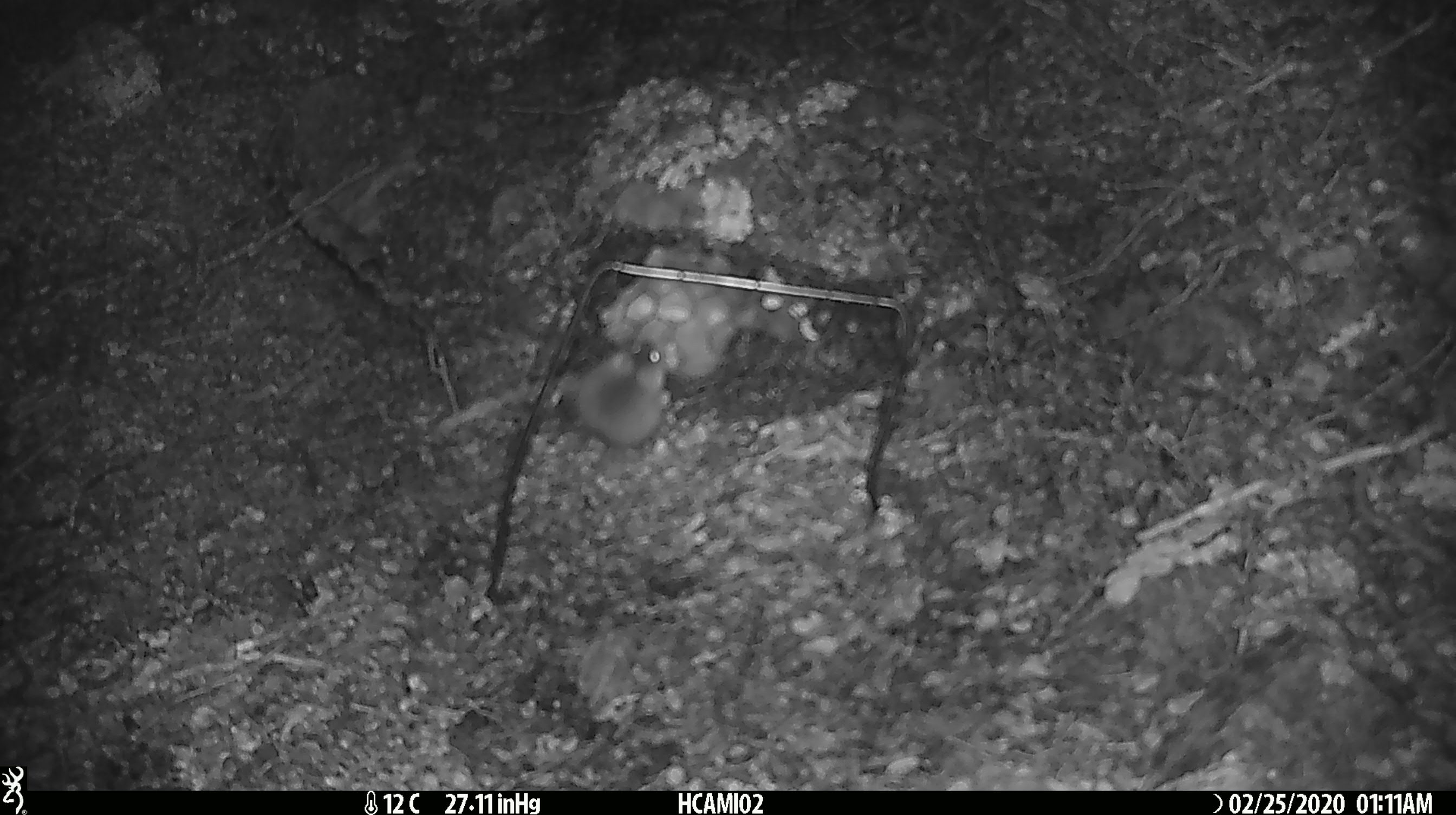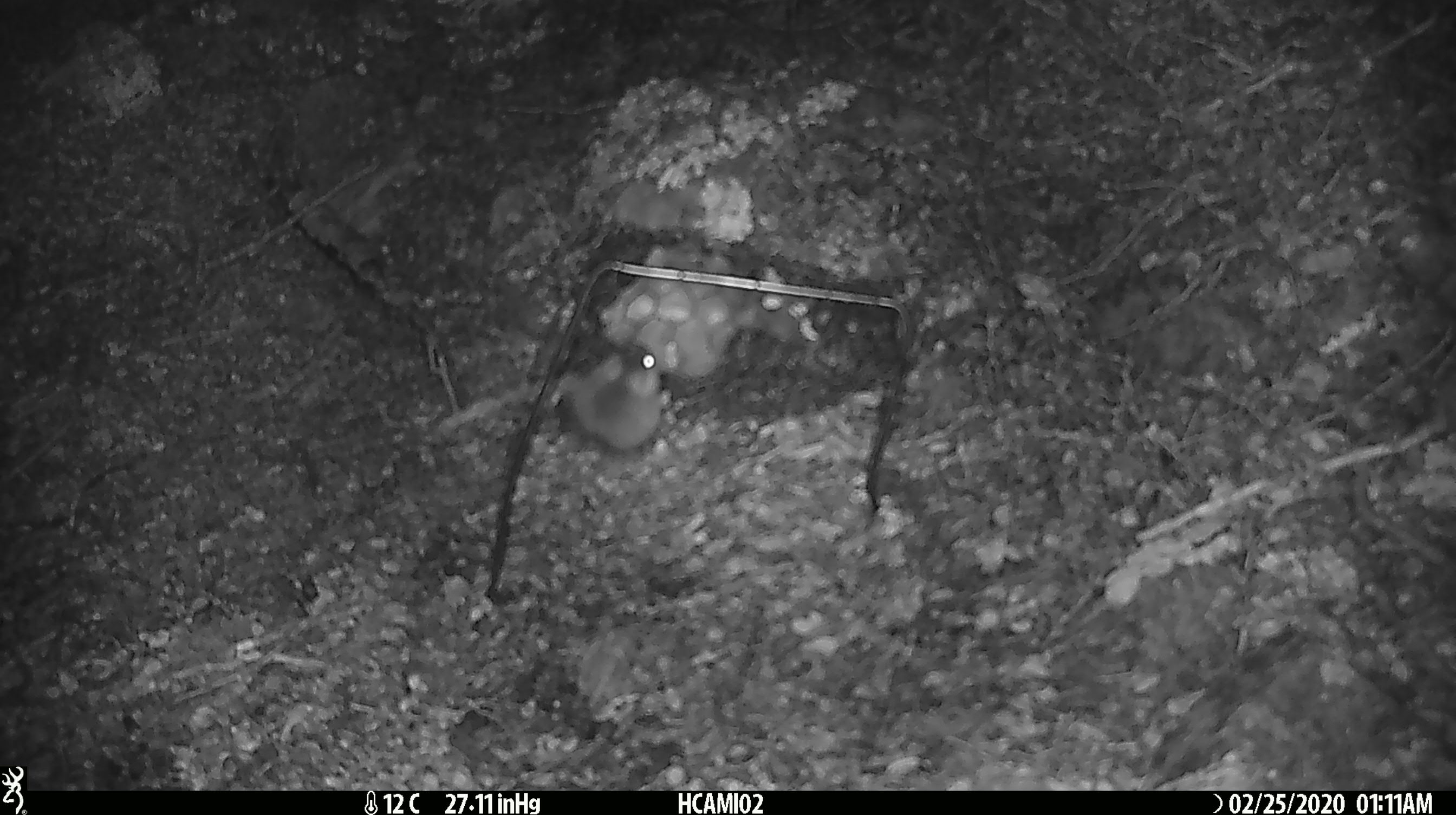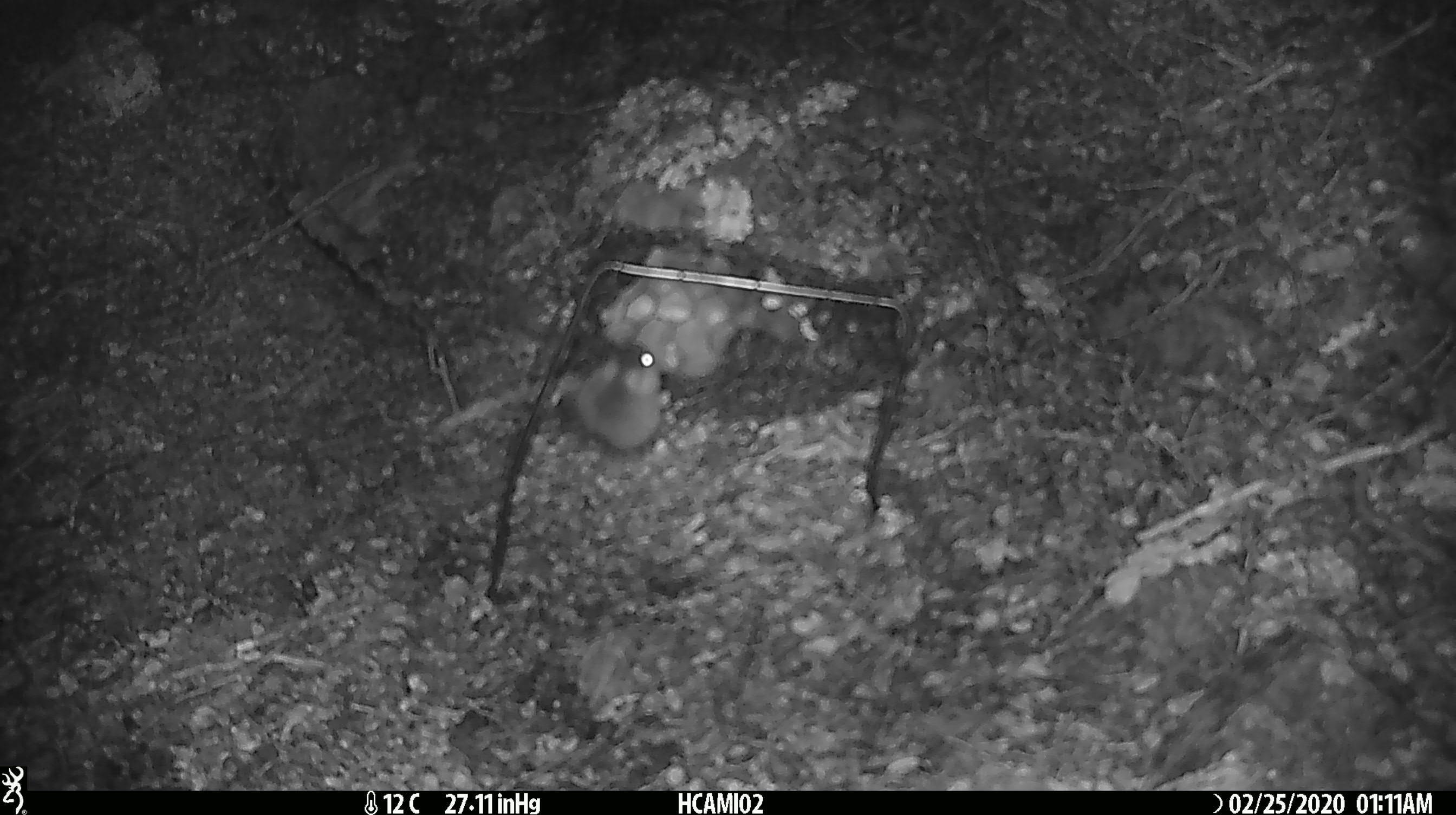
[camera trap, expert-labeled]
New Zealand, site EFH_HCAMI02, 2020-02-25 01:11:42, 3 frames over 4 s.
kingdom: Animalia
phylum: Chordata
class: Mammalia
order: Rodentia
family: Muridae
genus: Mus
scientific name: Mus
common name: mouse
Mouse (Mus).